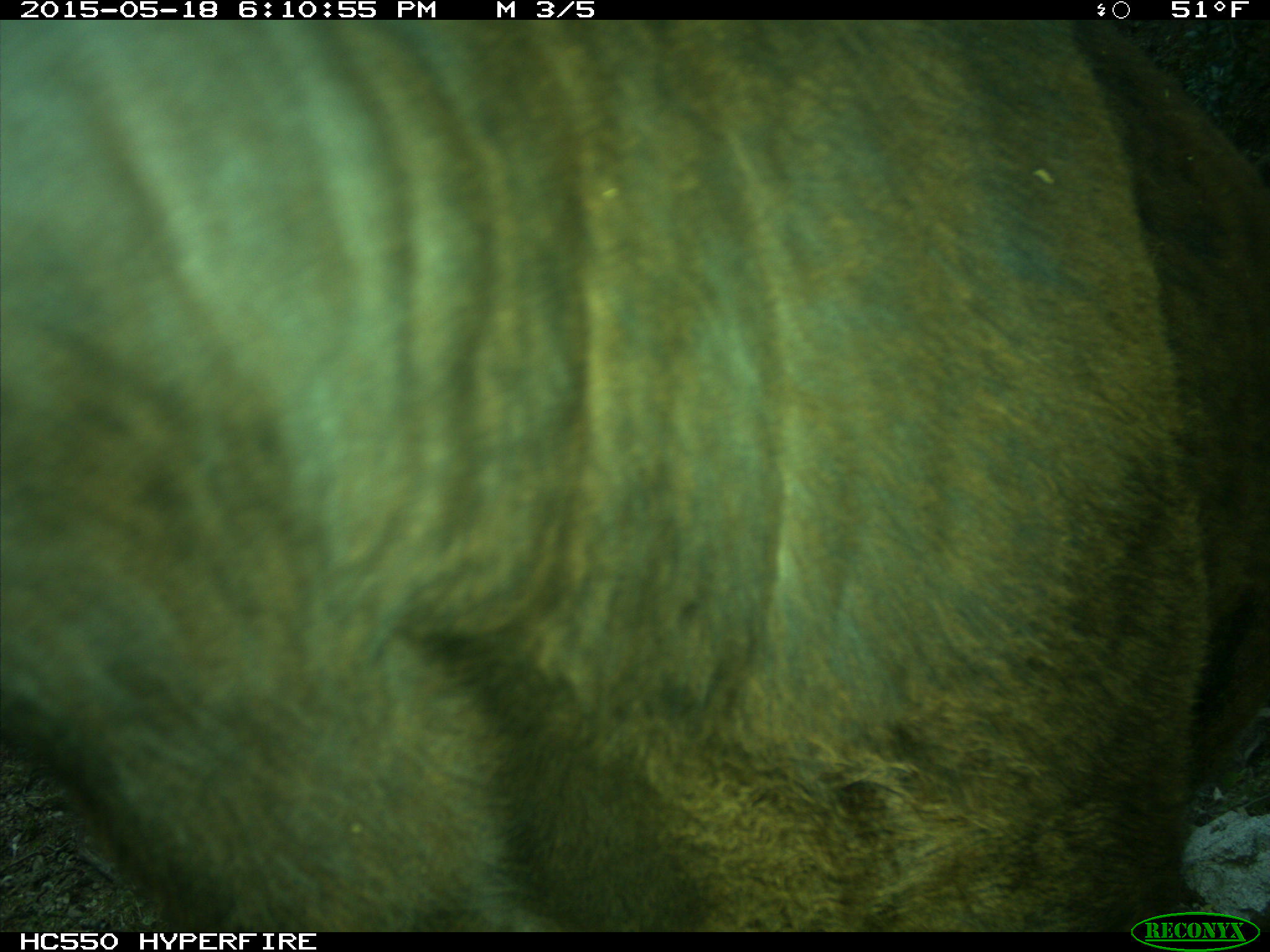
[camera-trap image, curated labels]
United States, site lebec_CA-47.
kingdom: Animalia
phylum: Chordata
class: Mammalia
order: Artiodactyla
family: Bovidae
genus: Bos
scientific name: Bos taurus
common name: domestic cow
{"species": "Bos taurus (domestic cow)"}